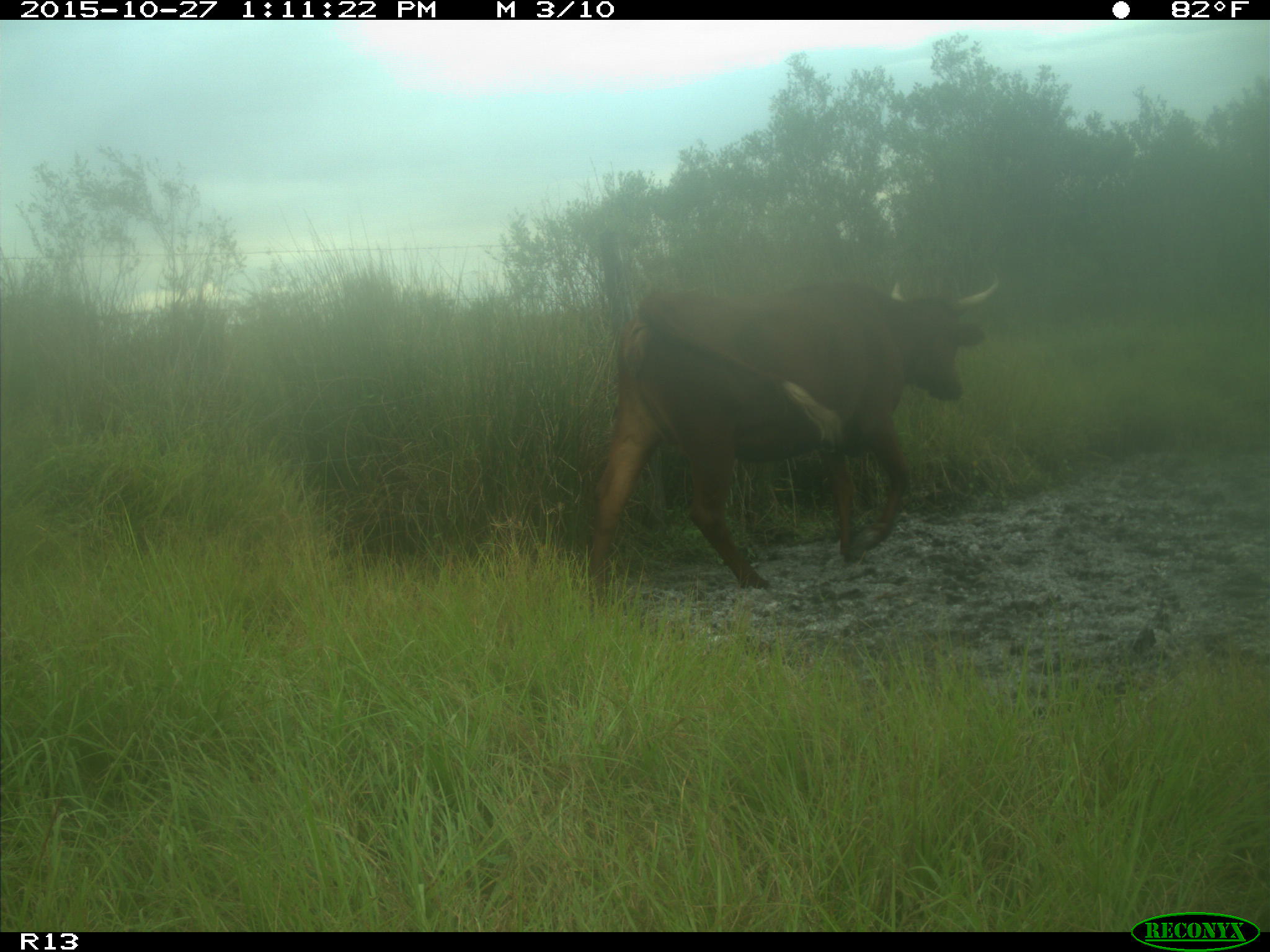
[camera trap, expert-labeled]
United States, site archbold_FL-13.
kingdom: Animalia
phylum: Chordata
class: Mammalia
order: Artiodactyla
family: Bovidae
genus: Bos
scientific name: Bos taurus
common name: domestic cow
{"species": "Bos taurus (domestic cow)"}